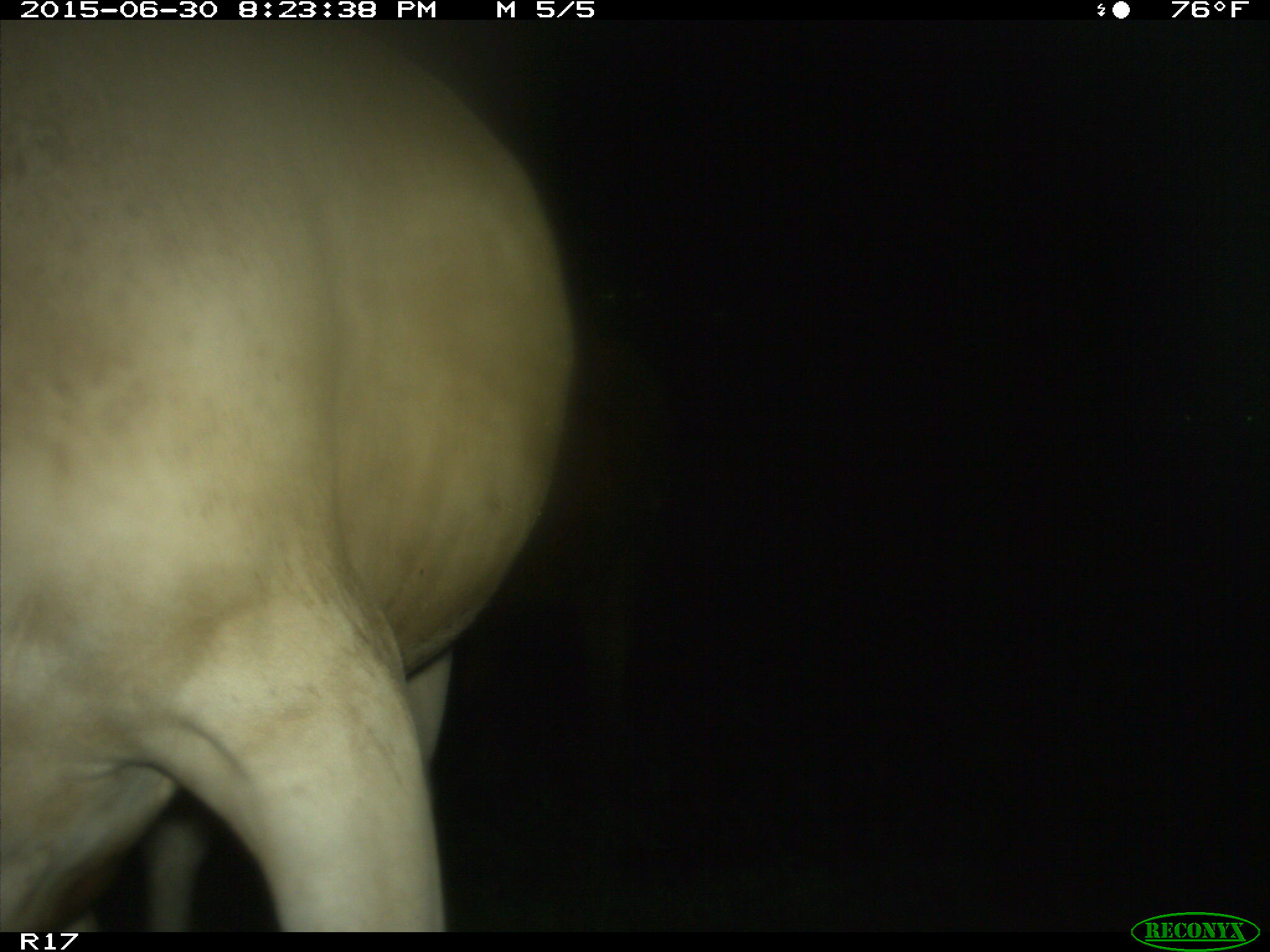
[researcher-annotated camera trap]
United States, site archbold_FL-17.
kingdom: Animalia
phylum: Chordata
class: Mammalia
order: Artiodactyla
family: Bovidae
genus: Bos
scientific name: Bos taurus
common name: domestic cow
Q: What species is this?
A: Bos taurus (domestic cow).